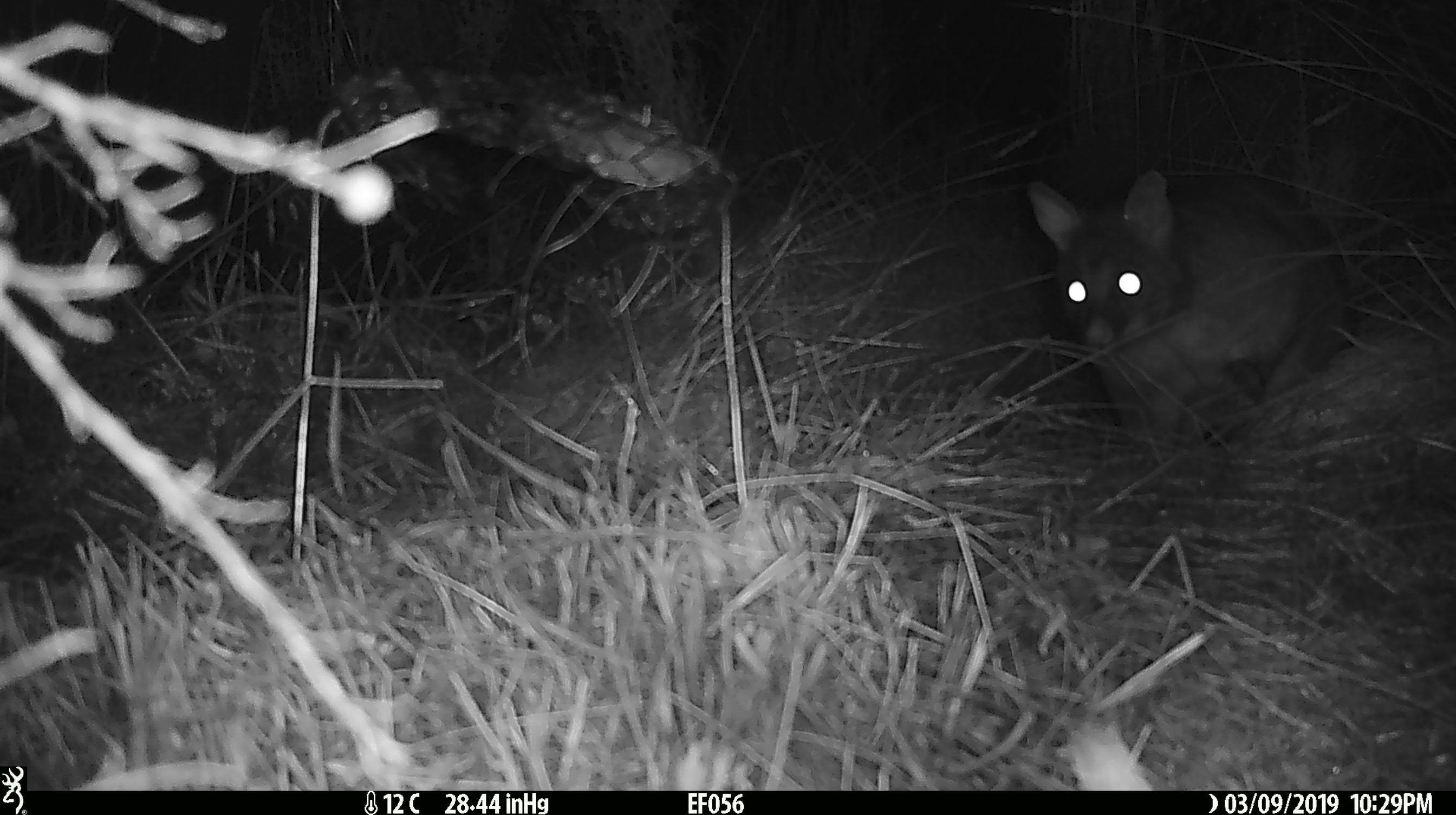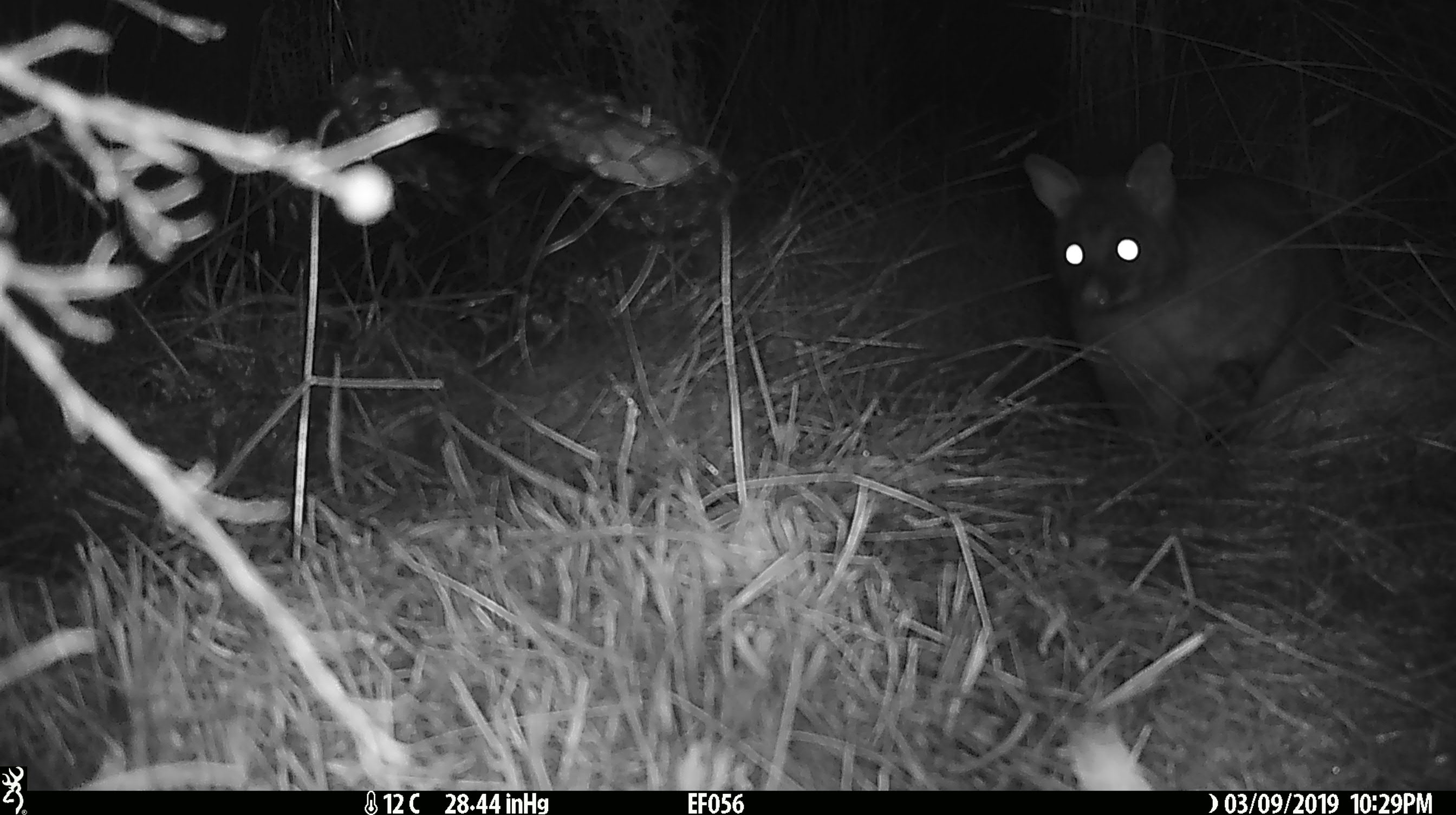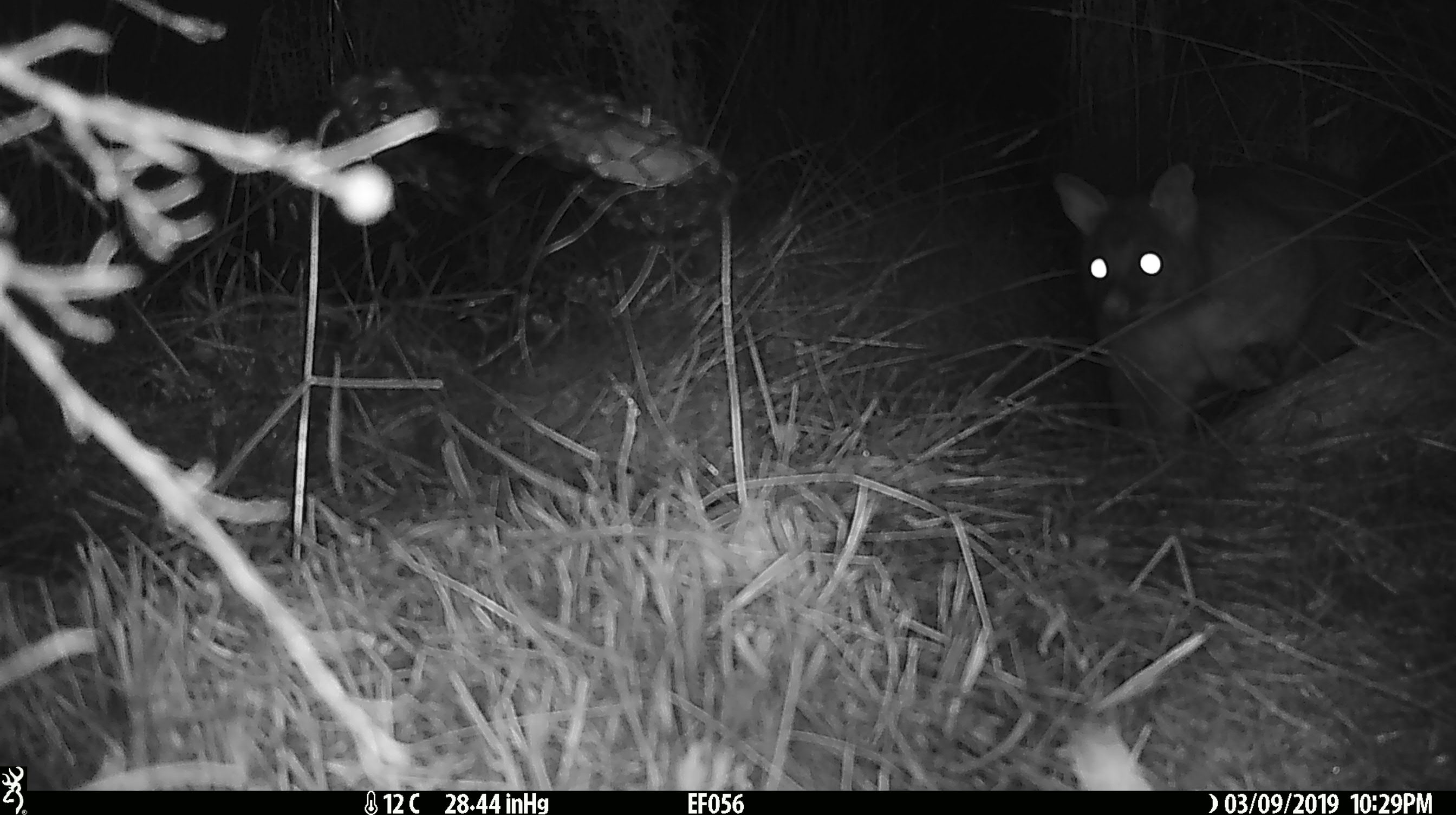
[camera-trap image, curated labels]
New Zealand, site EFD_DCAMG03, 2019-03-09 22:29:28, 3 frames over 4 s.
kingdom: Animalia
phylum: Chordata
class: Mammalia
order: Diprotodontia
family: Phalangeridae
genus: Trichosurus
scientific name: Trichosurus vulpecula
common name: common brushtail possum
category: possum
Possum (common brushtail possum) (Trichosurus vulpecula).